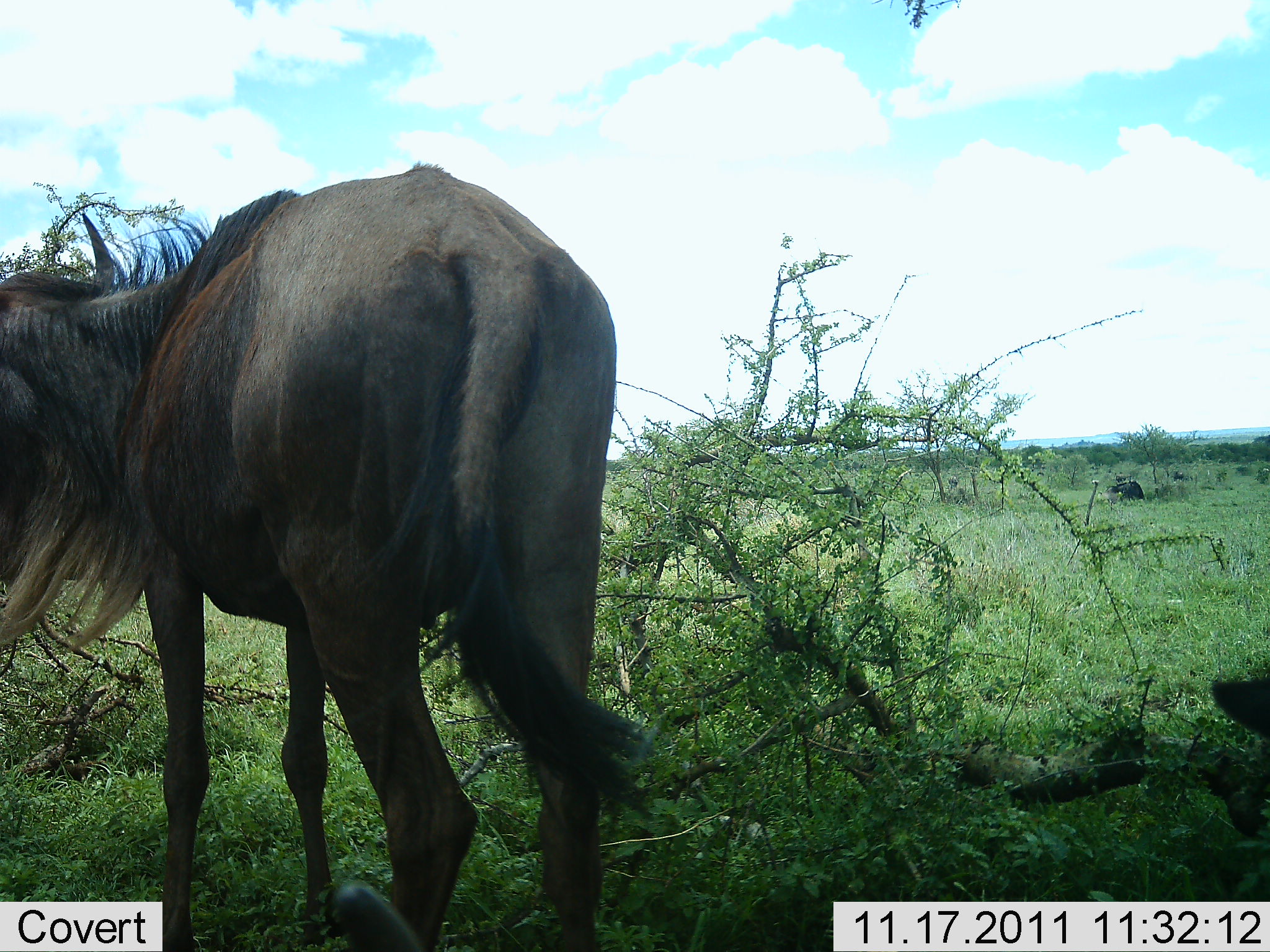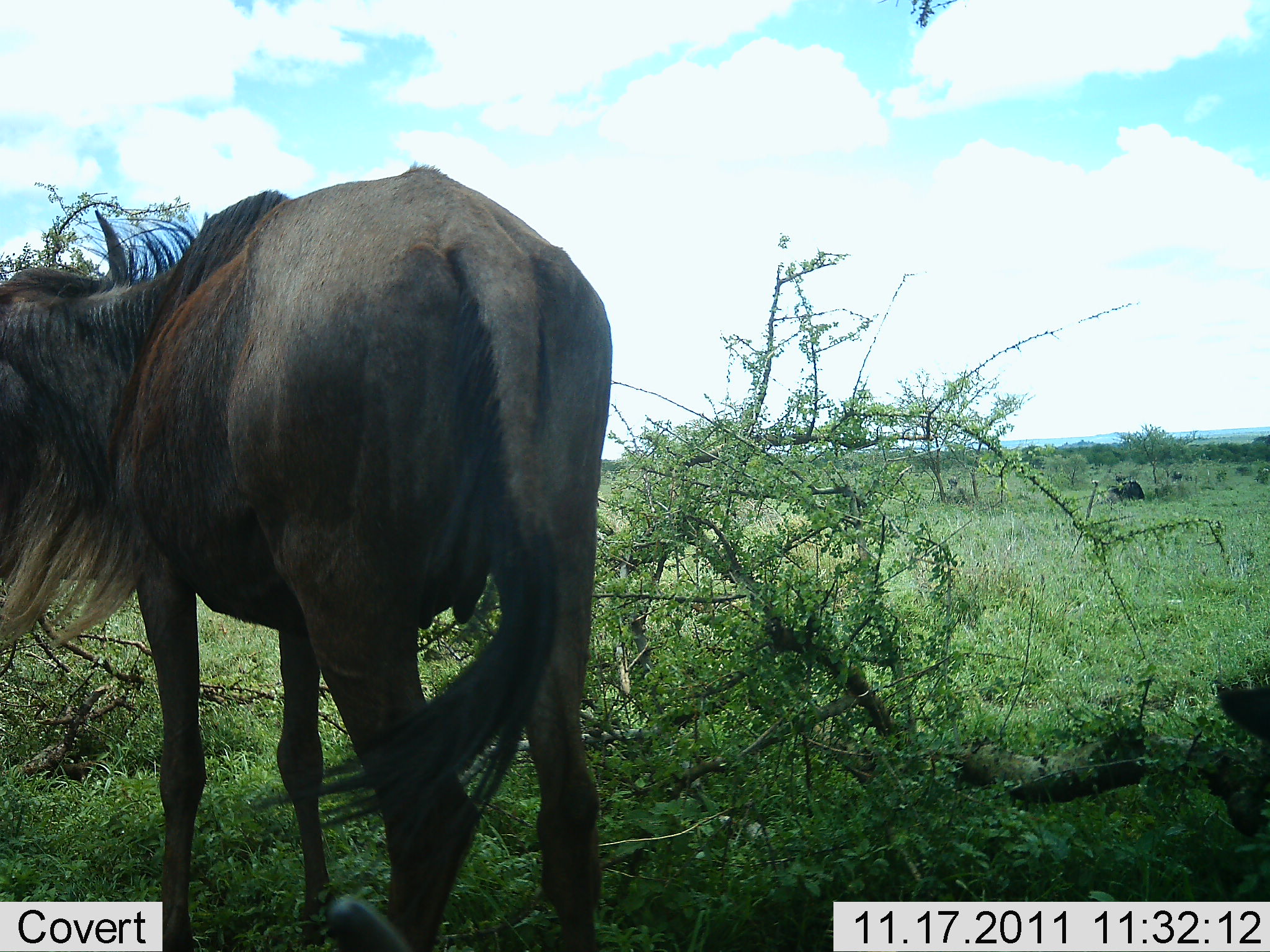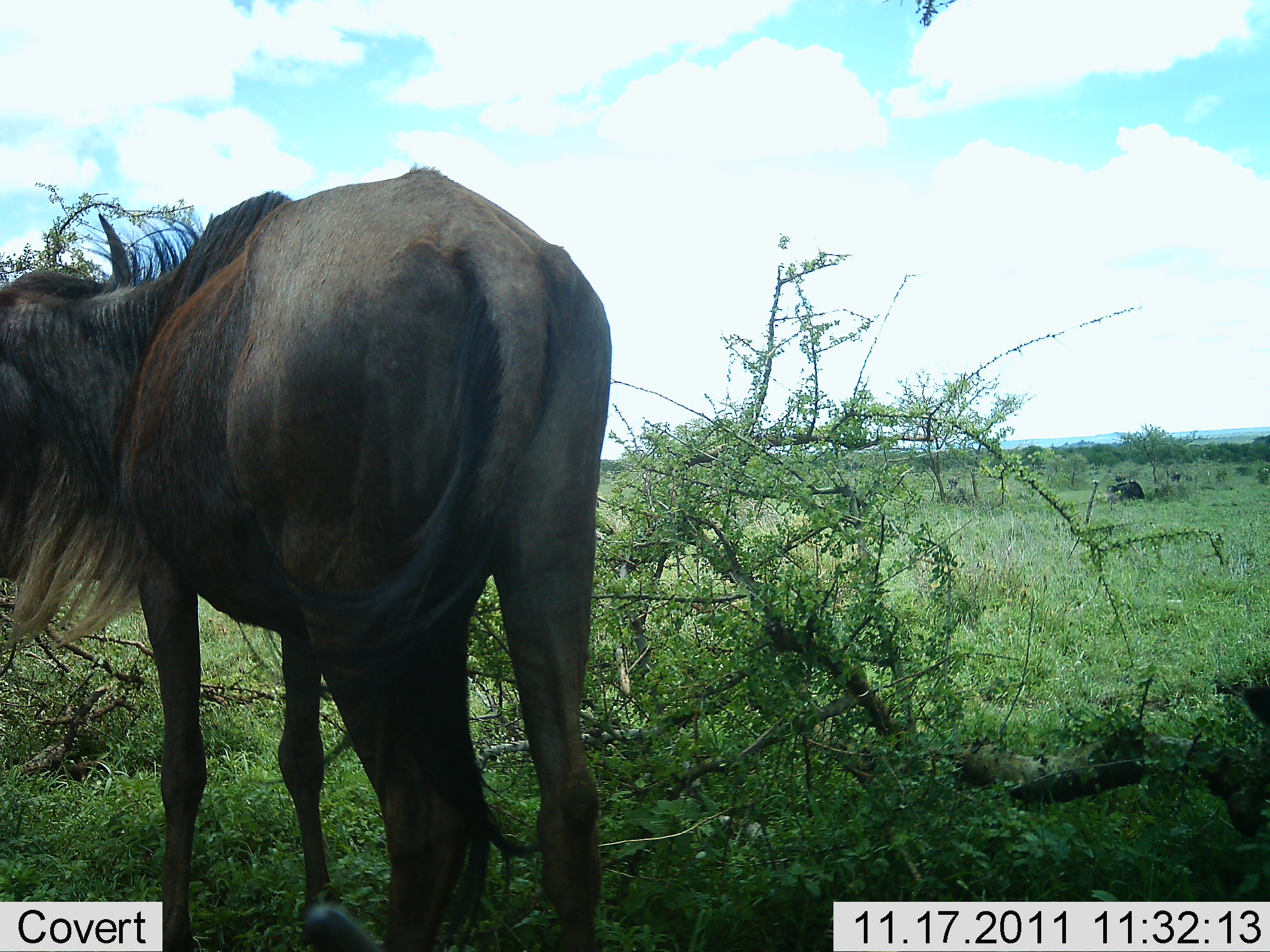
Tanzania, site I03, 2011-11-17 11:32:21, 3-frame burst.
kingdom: Animalia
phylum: Chordata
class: Mammalia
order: Artiodactyla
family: Bovidae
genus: Connochaetes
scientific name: Connochaetes taurinus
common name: blue wildebeest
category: wildebeest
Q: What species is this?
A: Wildebeest (blue wildebeest) (Connochaetes taurinus).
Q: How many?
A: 1.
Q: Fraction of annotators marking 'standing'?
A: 80%.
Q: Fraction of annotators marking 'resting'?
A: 0%.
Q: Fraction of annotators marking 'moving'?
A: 10%.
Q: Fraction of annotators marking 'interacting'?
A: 0%.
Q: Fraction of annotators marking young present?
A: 0%.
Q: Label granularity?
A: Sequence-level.